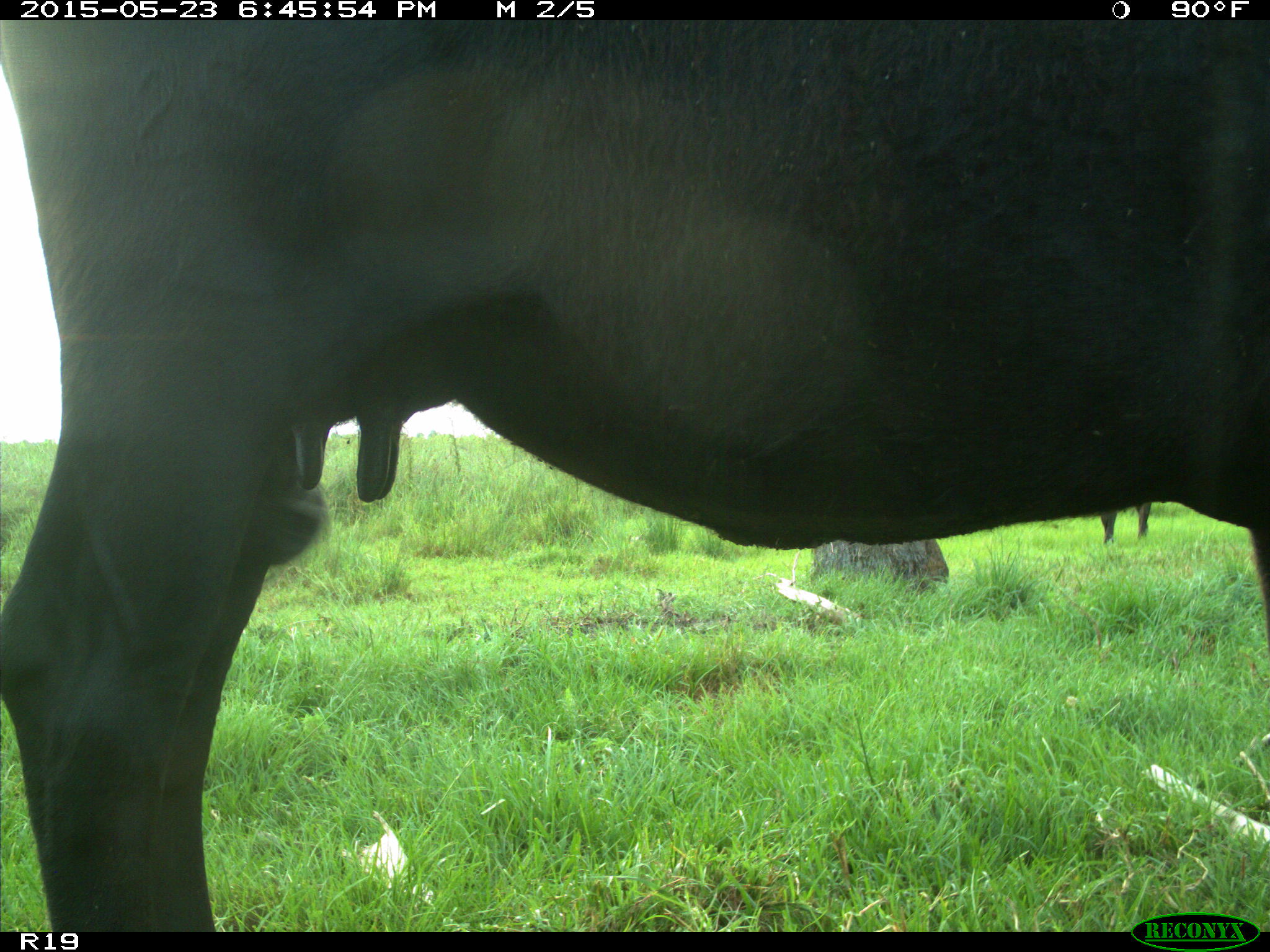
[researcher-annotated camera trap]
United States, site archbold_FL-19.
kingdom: Animalia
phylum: Chordata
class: Mammalia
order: Artiodactyla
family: Bovidae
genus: Bos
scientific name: Bos taurus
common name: domestic cow